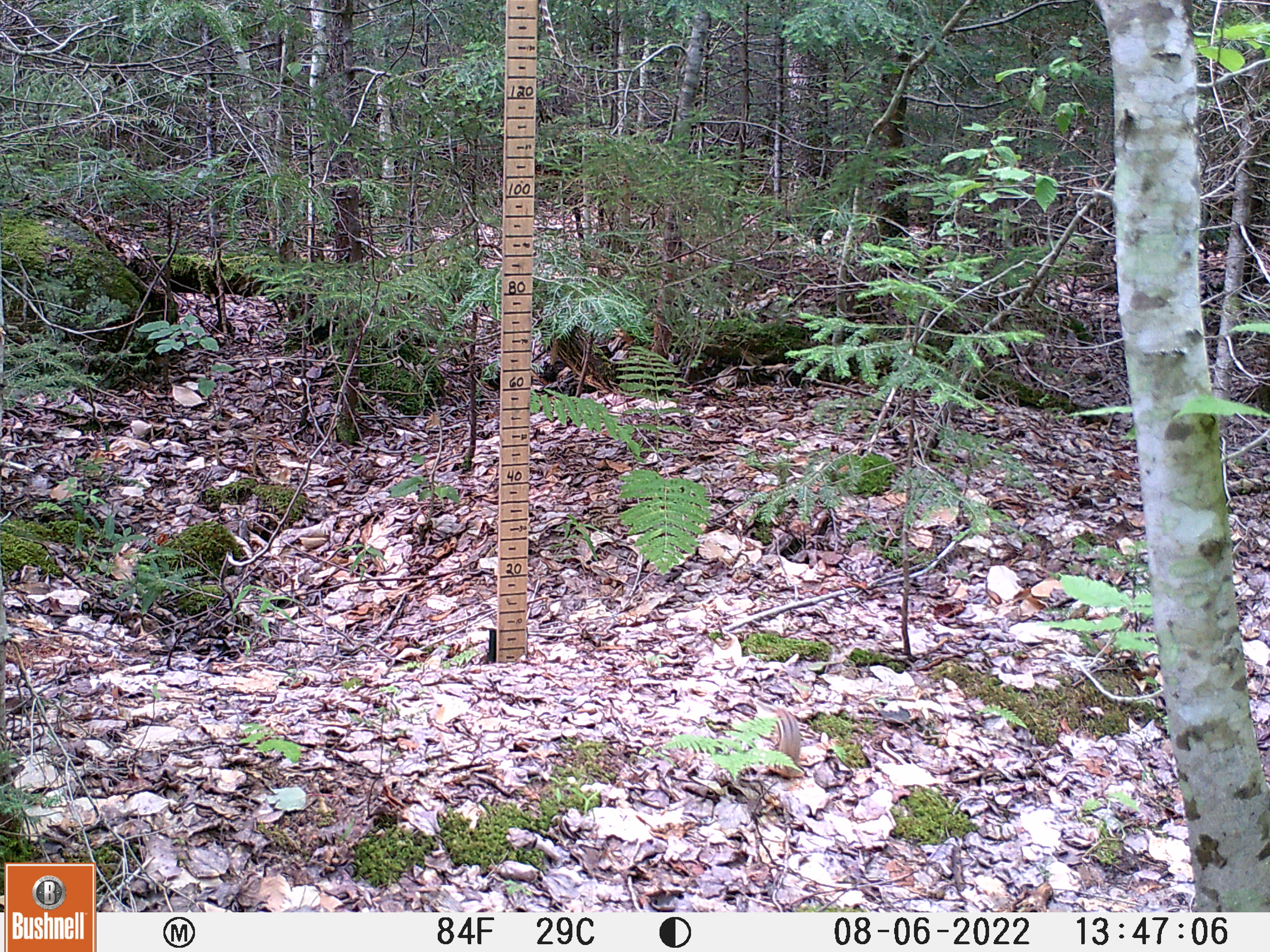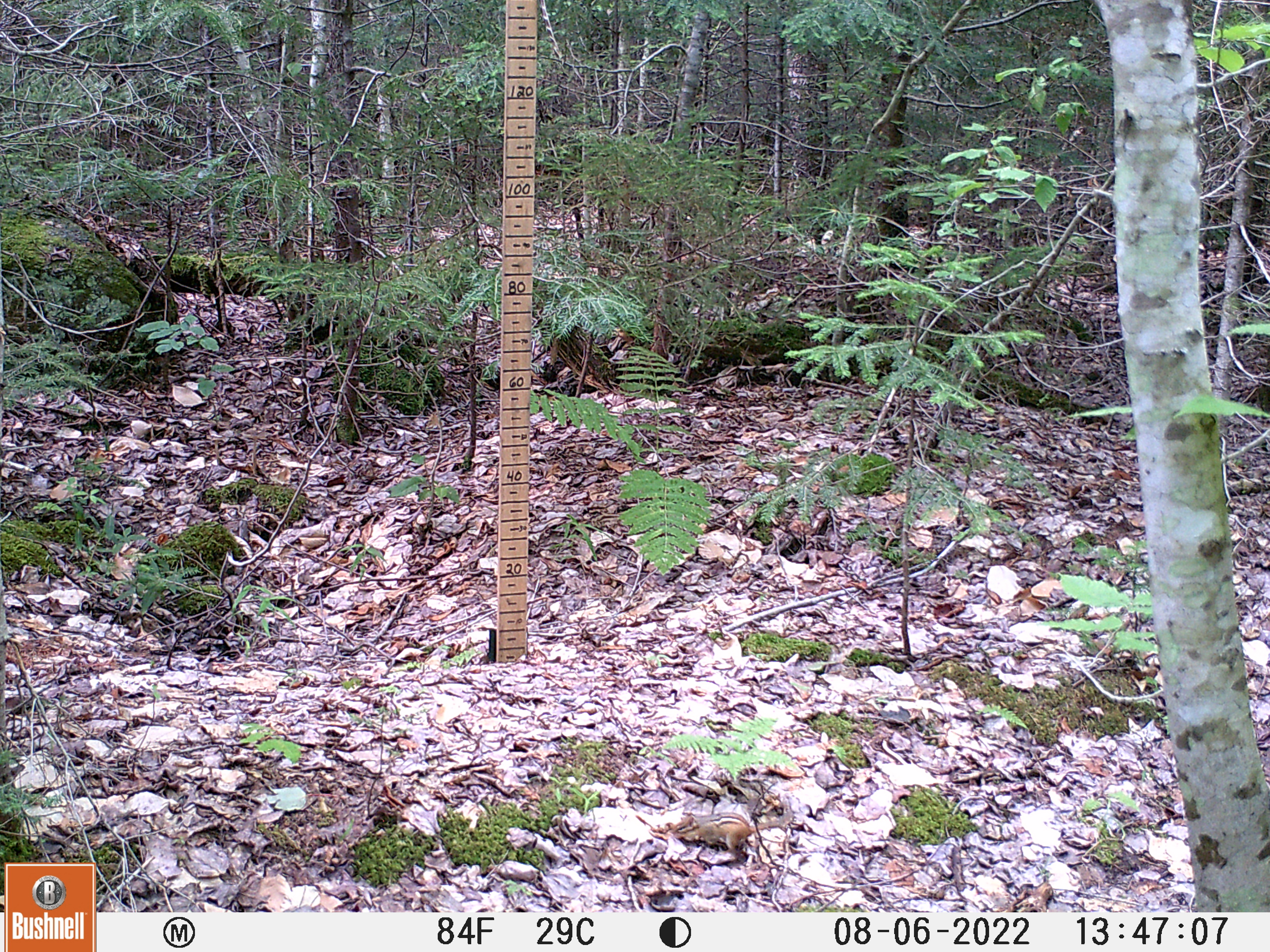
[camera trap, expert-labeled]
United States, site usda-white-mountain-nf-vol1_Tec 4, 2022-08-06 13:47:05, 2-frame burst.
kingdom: Animalia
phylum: Chordata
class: Mammalia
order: Rodentia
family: Sciuridae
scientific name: Tamiini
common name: chipmunk